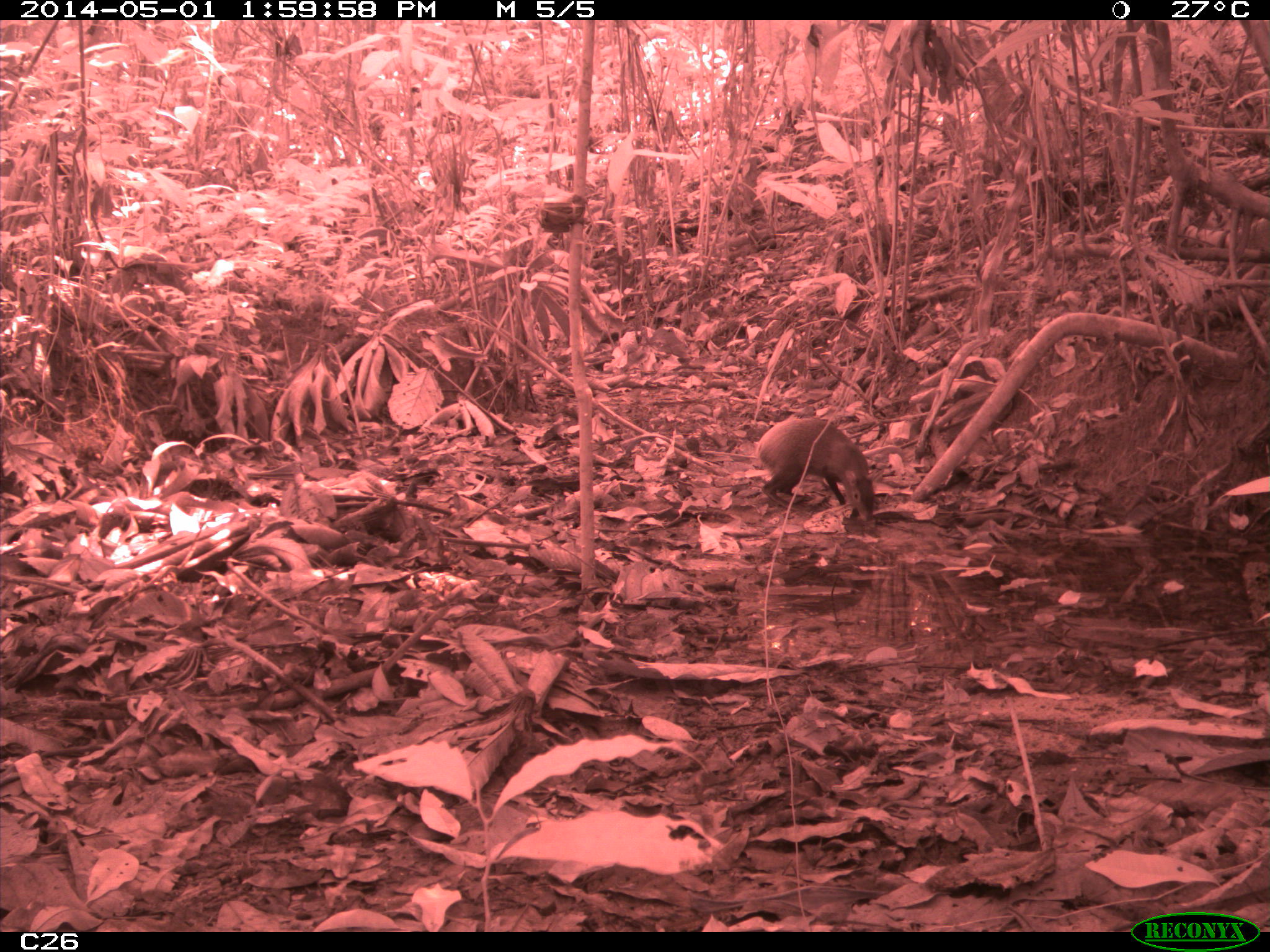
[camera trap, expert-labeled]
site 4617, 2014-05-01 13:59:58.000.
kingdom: Animalia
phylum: Chordata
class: Mammalia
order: Rodentia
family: Dasyproctidae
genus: Dasyprocta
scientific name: Dasyprocta leporina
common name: red-rumped agouti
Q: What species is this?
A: Dasyprocta leporina (red-rumped agouti).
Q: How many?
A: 1.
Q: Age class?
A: Adult.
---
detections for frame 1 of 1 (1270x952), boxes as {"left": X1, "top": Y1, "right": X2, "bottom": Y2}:
dasyprocta leporina: {"left": 754, "top": 416, "right": 885, "bottom": 523}